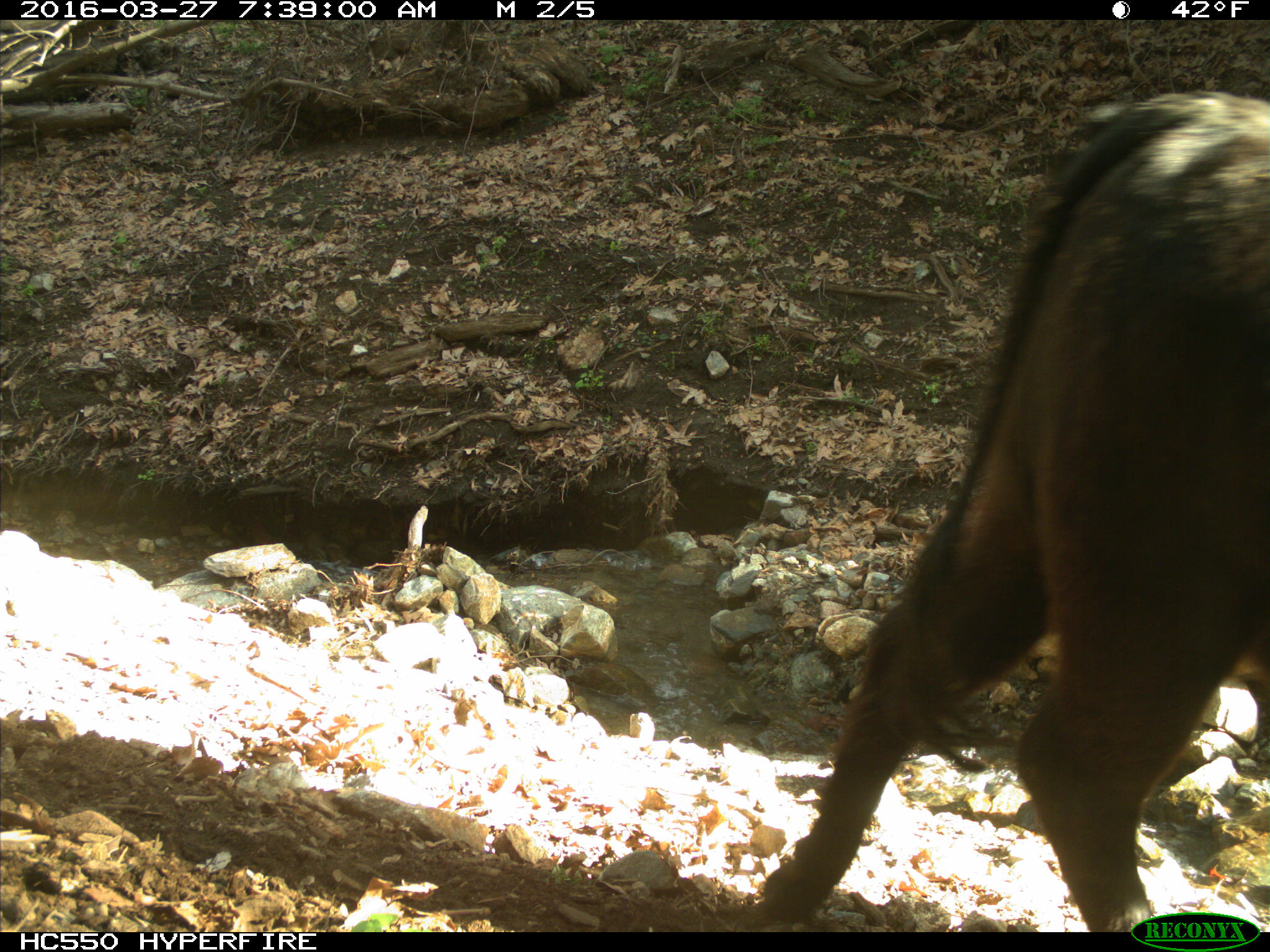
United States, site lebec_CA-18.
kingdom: Animalia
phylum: Chordata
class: Mammalia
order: Artiodactyla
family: Bovidae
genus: Bos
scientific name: Bos taurus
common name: domestic cow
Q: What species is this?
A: Bos taurus (domestic cow).